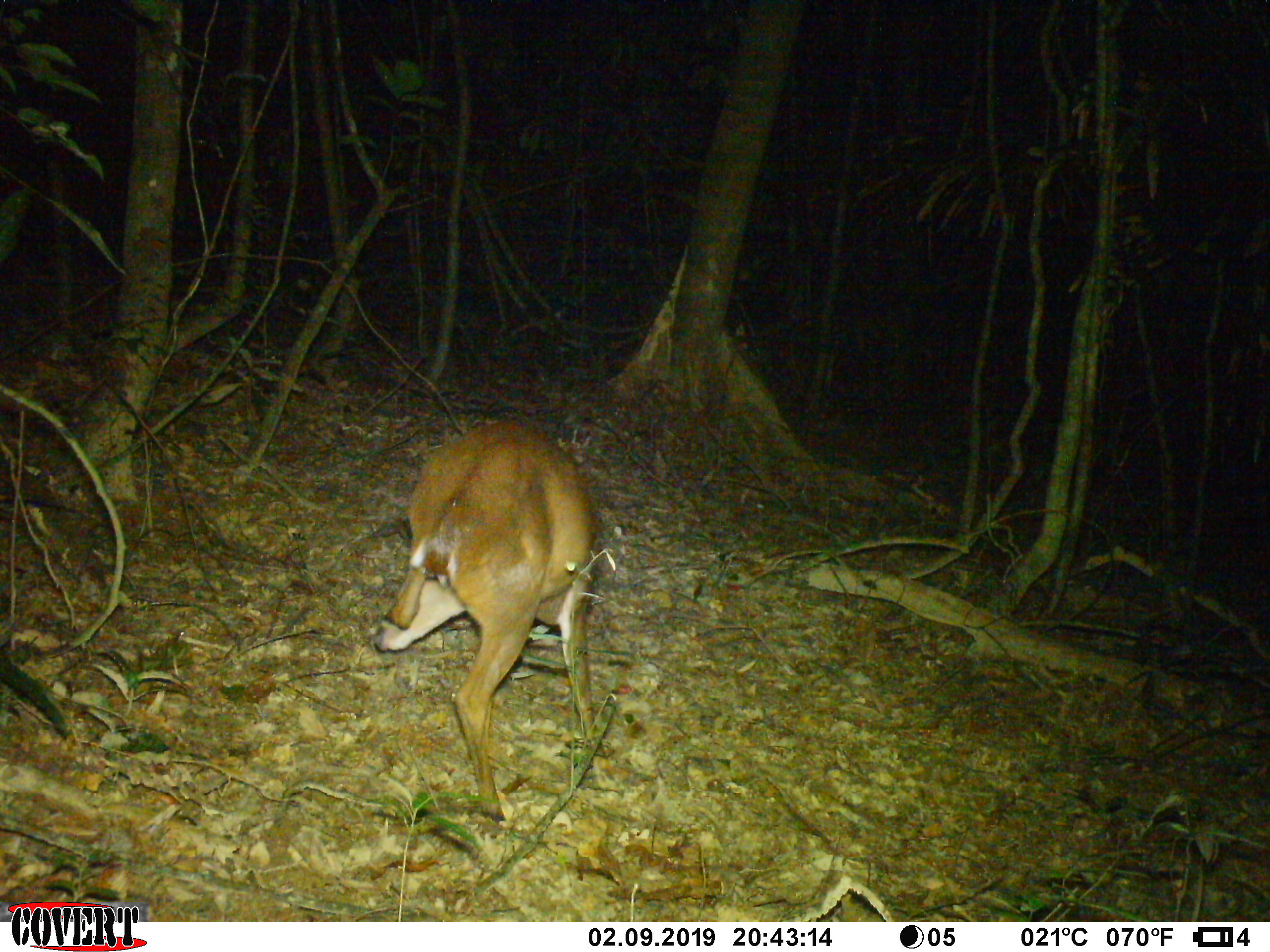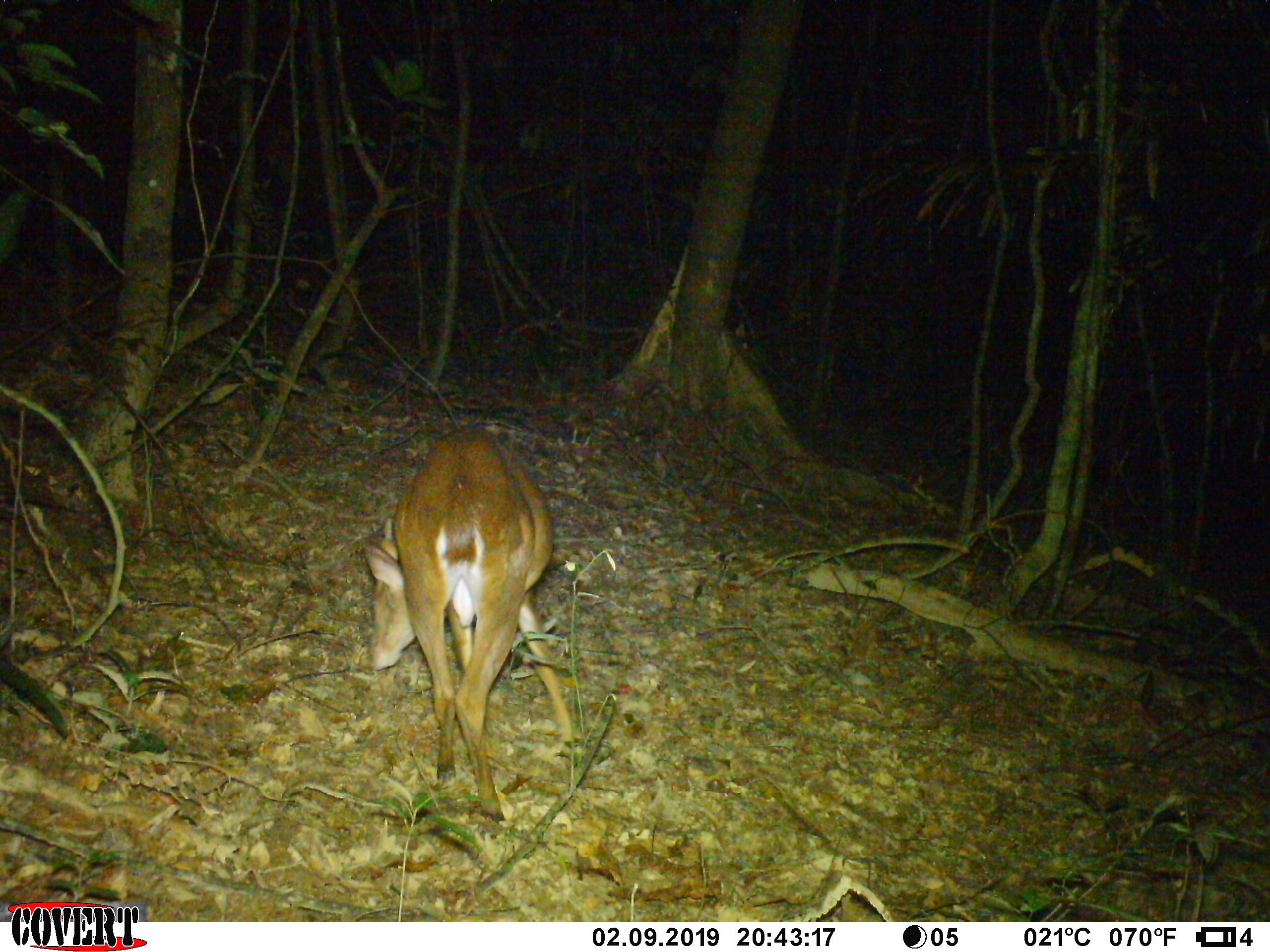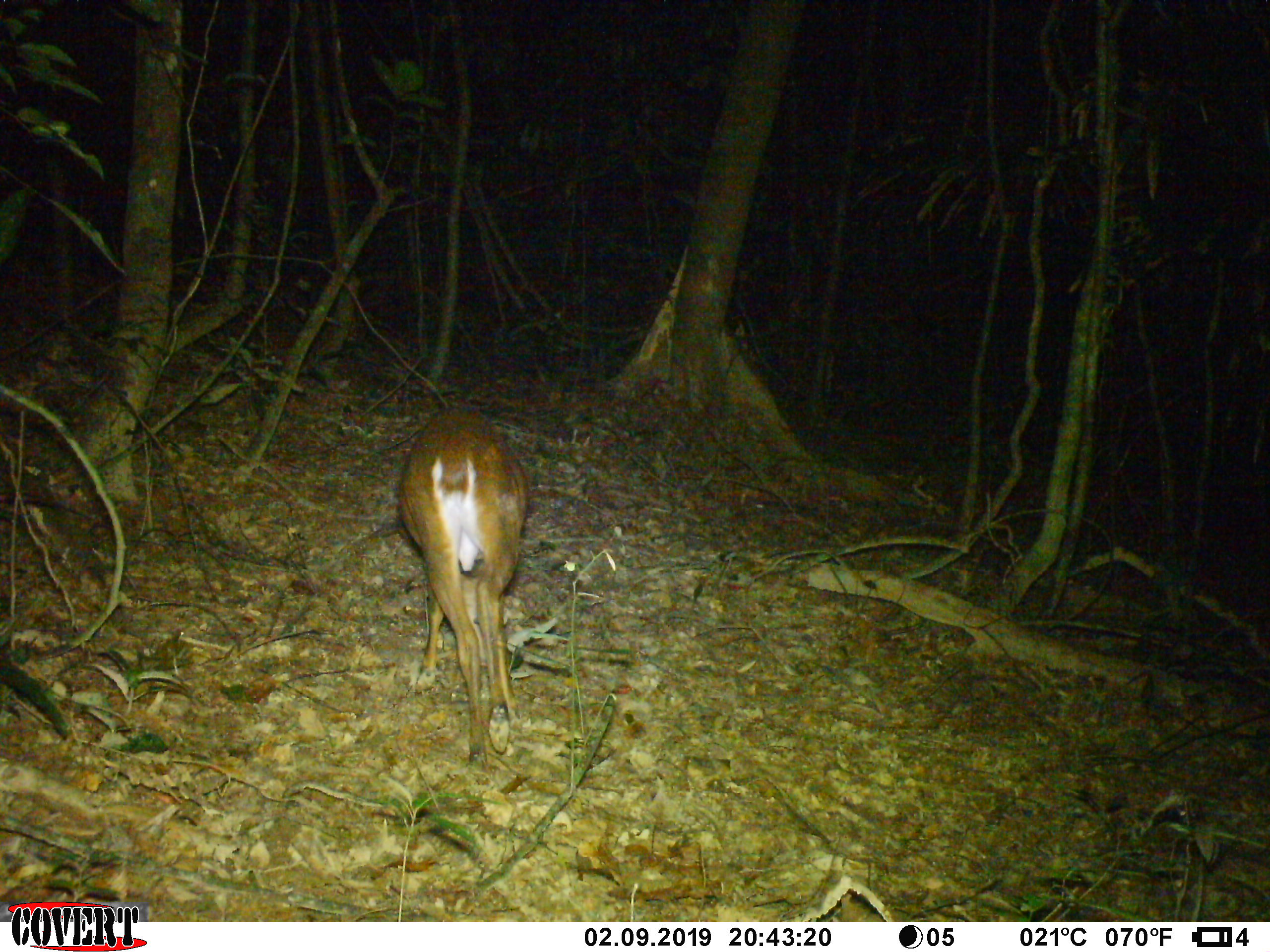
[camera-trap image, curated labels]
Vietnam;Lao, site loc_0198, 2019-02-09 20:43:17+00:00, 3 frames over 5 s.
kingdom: Animalia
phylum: Chordata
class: Mammalia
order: Artiodactyla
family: Cervidae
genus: Muntiacus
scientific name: Muntiacus vuquangensis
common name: large-antlered muntjac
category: large antlered muntjac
Large antlered muntjac (large-antlered muntjac) (Muntiacus vuquangensis). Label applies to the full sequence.